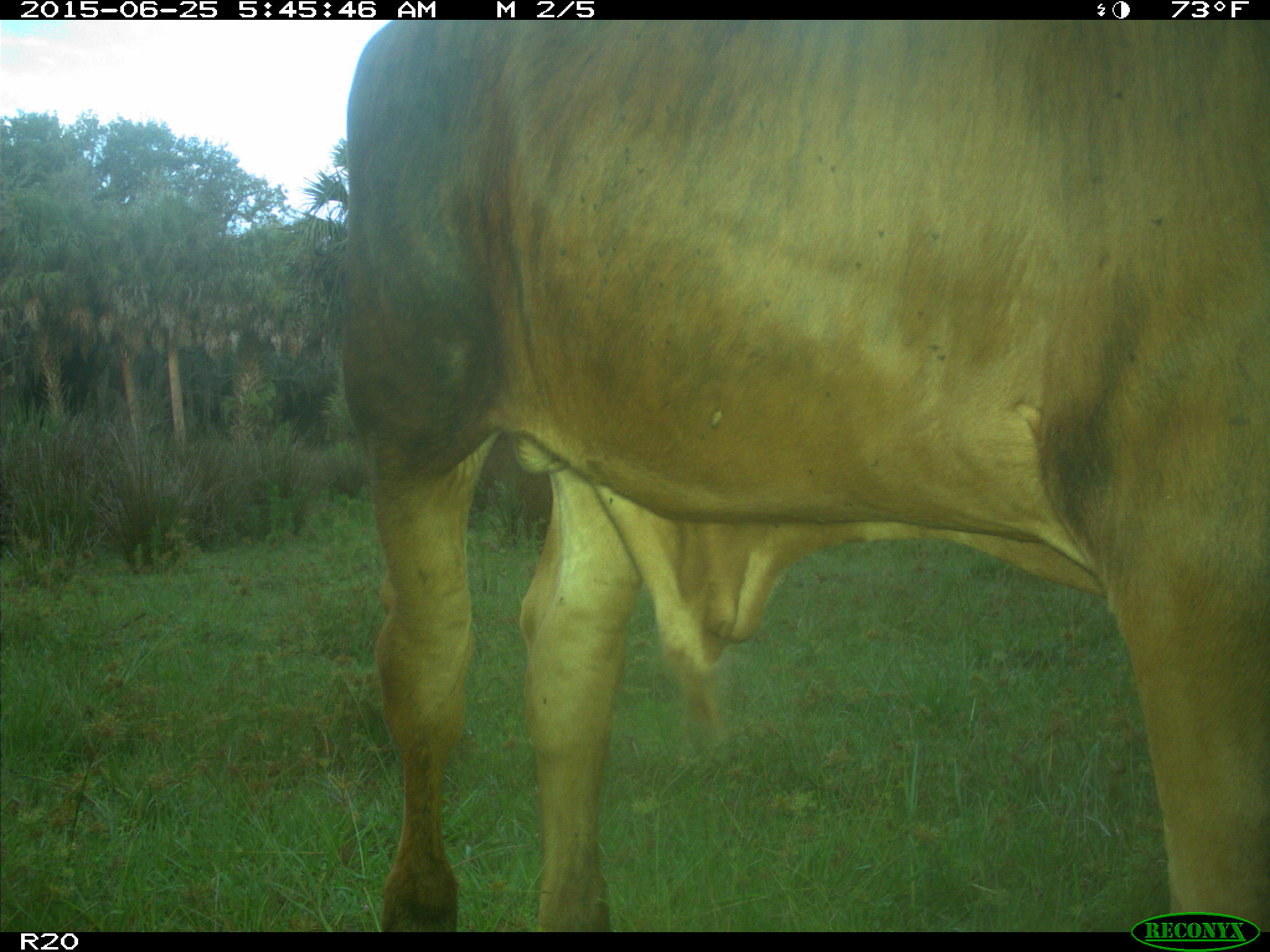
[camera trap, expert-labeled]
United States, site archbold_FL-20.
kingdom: Animalia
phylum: Chordata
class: Mammalia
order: Artiodactyla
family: Bovidae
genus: Bos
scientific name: Bos taurus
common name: domestic cow